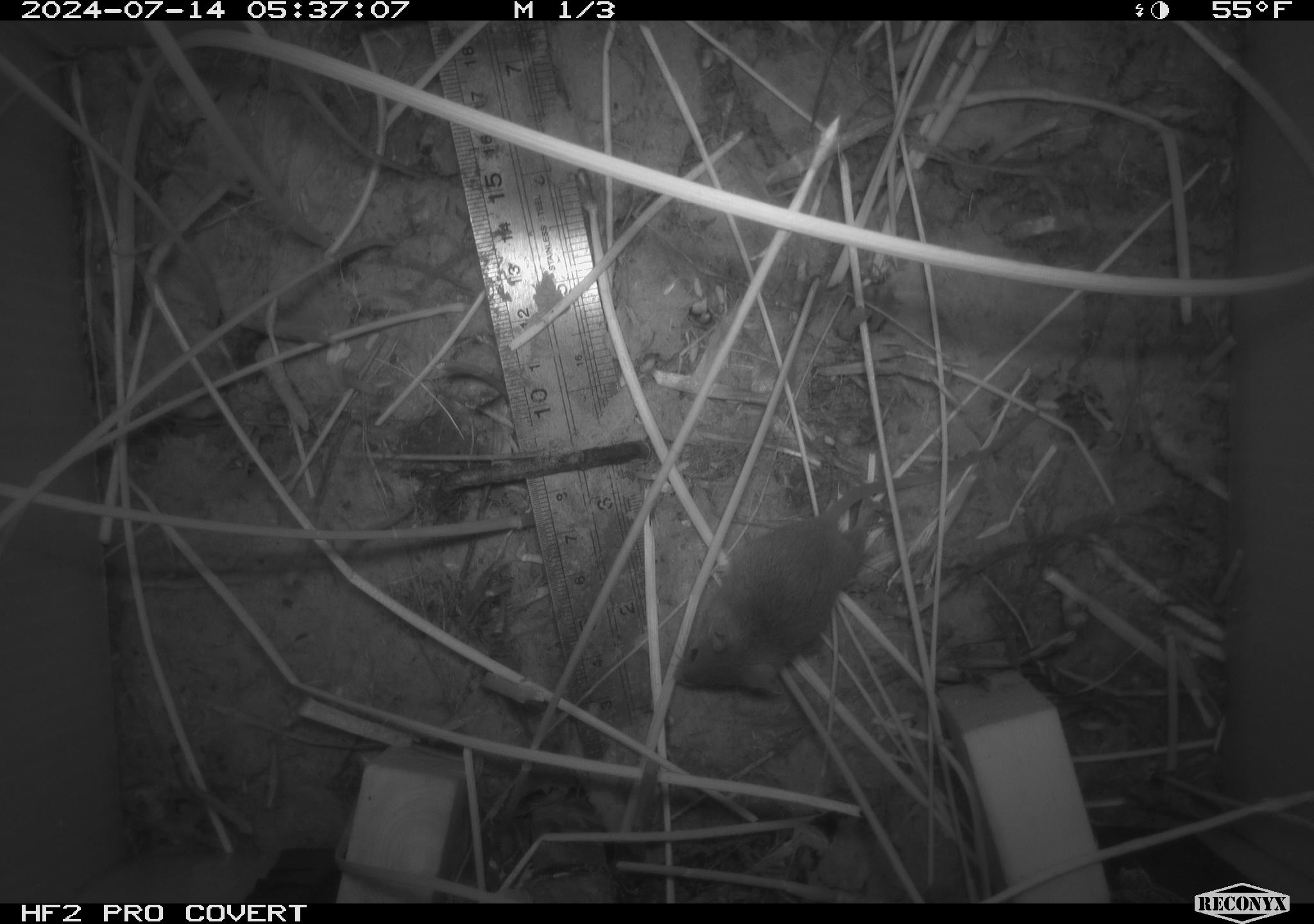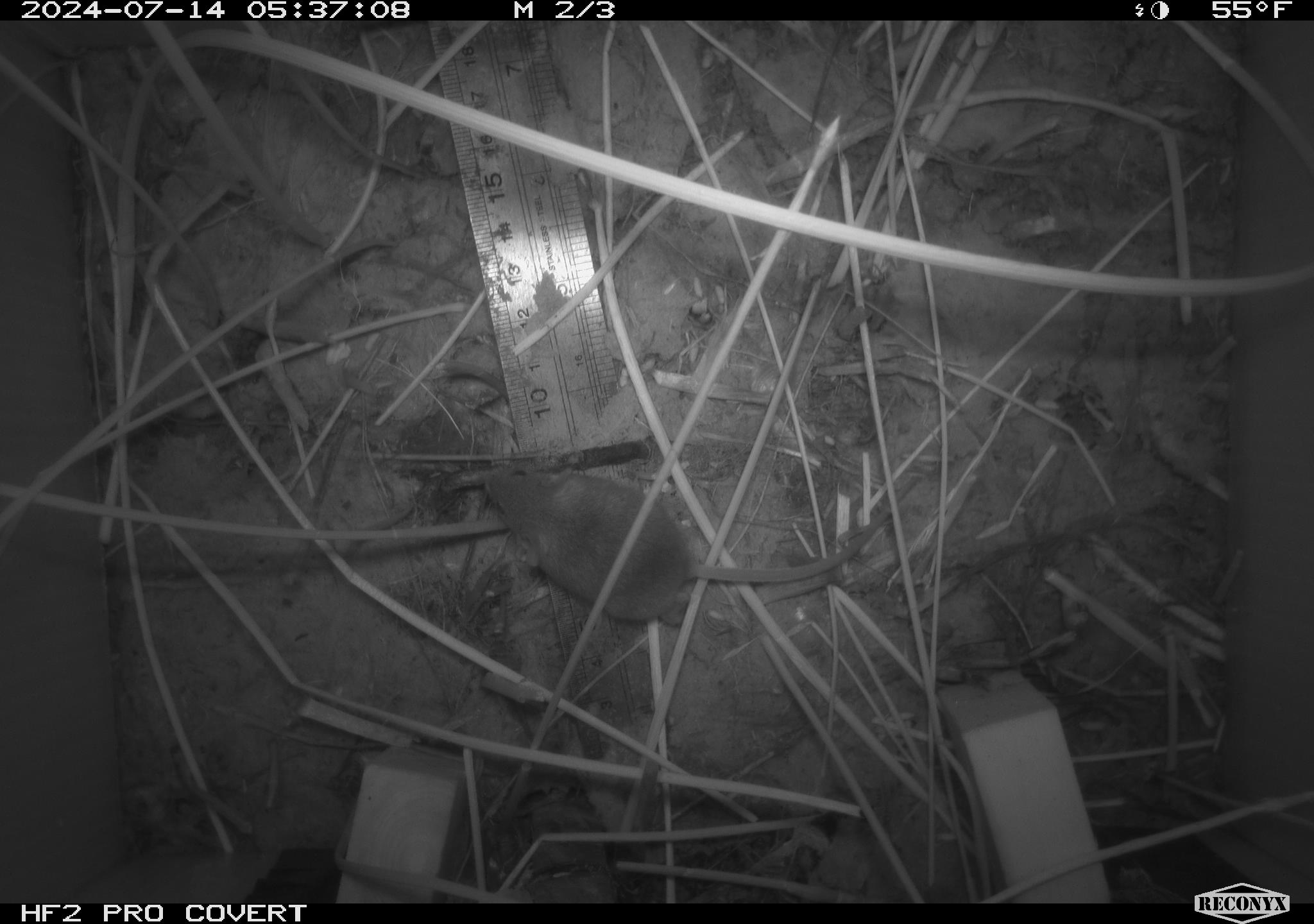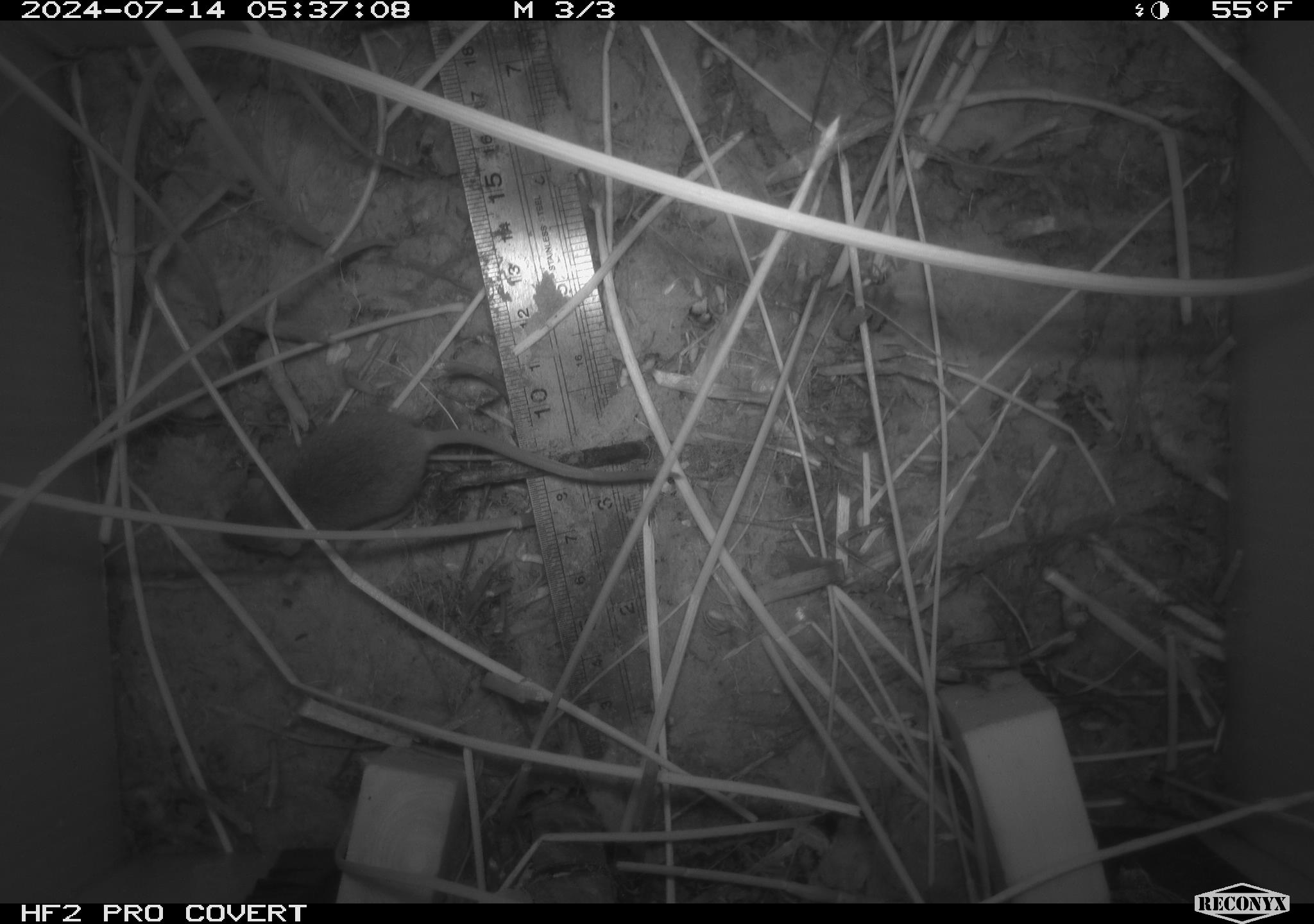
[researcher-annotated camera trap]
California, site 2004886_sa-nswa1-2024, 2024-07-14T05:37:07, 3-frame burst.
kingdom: Animalia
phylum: Chordata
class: Mammalia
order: Rodentia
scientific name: Rodentia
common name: rodent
Rodent (Rodentia).